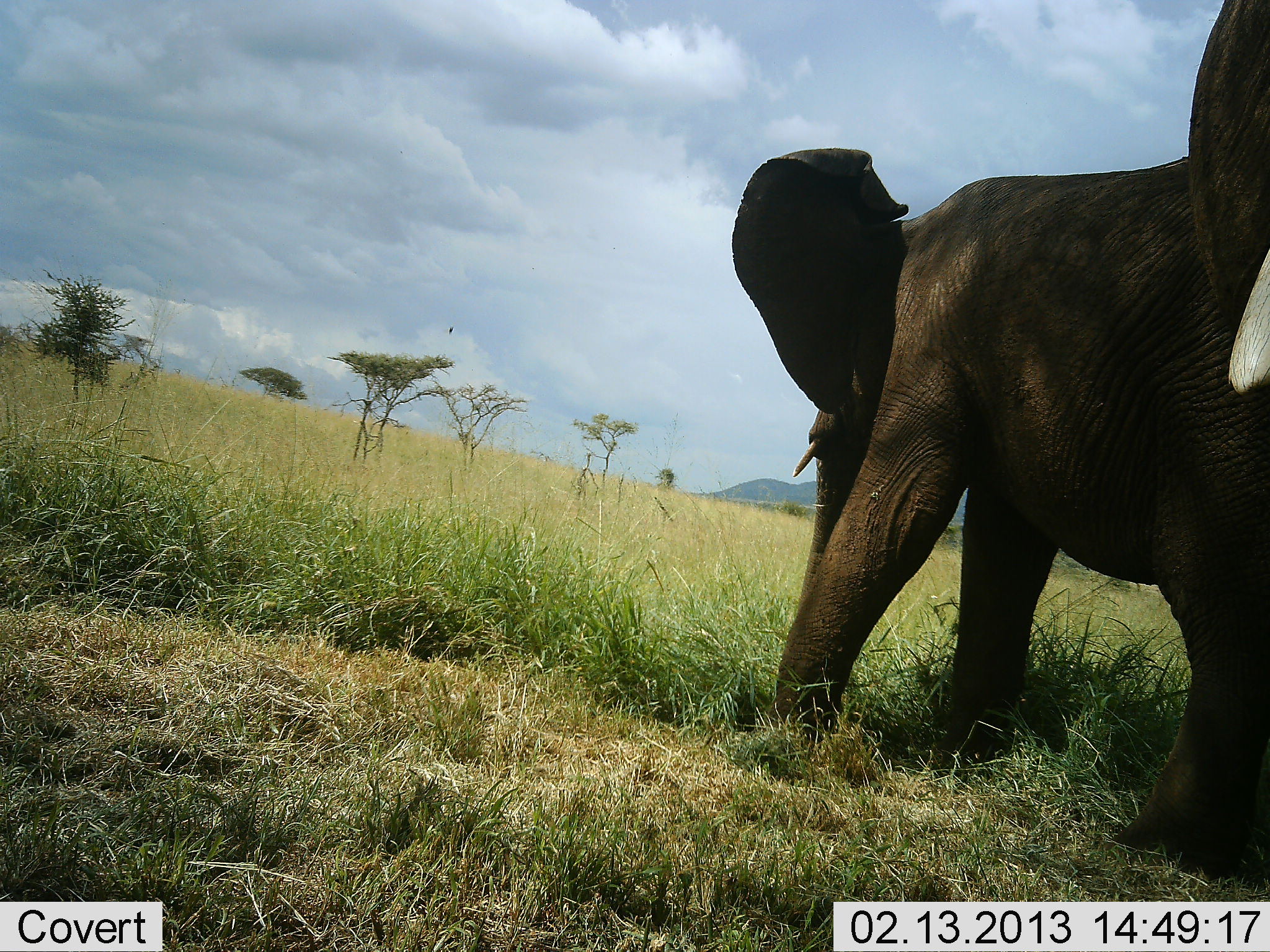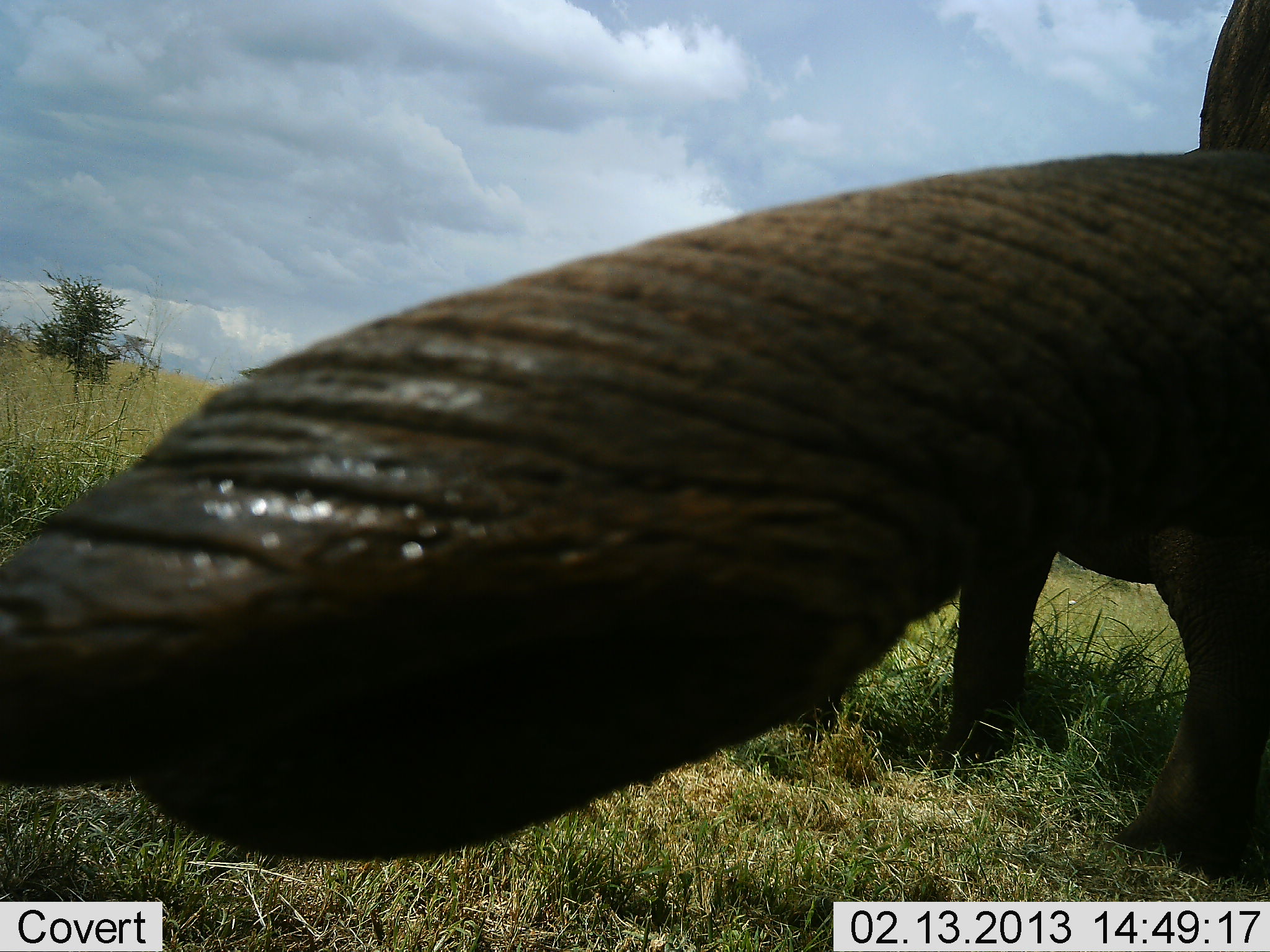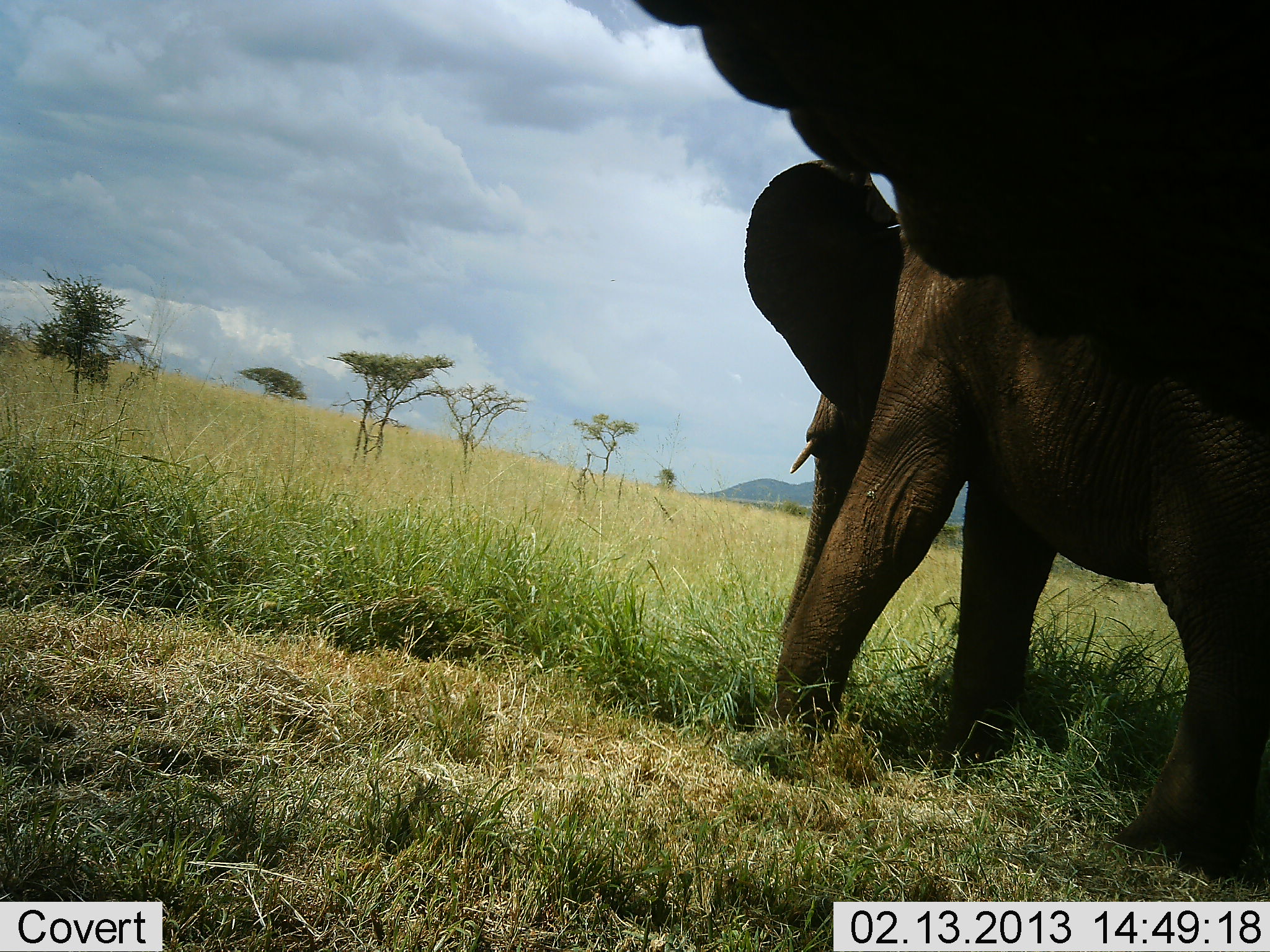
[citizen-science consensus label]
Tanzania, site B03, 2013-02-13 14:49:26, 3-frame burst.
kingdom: Animalia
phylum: Chordata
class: Mammalia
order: Proboscidea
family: Elephantidae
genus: Loxodonta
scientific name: Loxodonta africana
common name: african bush elephant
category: elephant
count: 2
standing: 54%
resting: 0%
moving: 24%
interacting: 30%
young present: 0%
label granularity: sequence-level